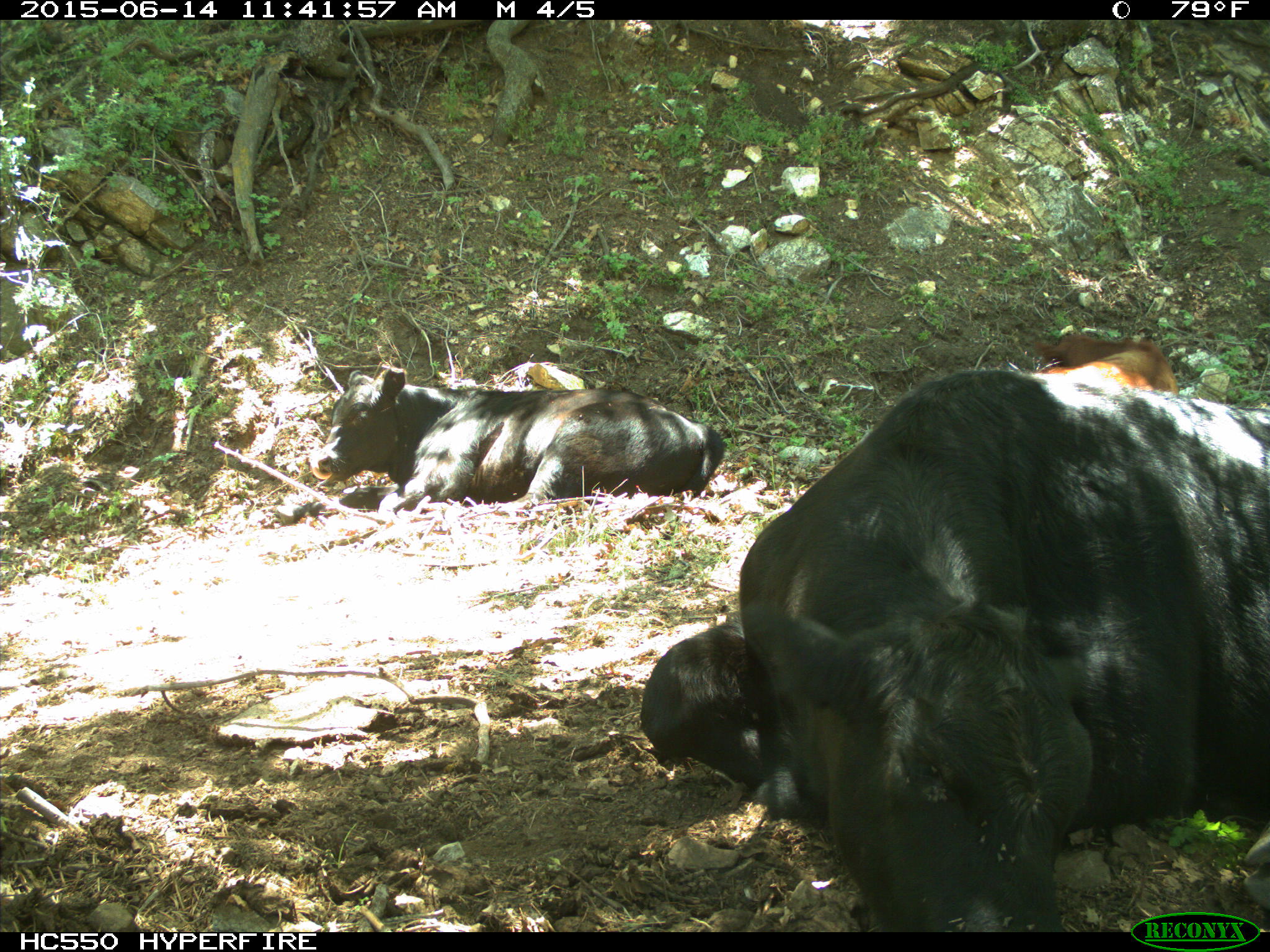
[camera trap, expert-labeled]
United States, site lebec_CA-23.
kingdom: Animalia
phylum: Chordata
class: Mammalia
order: Artiodactyla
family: Bovidae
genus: Bos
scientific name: Bos taurus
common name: domestic cow